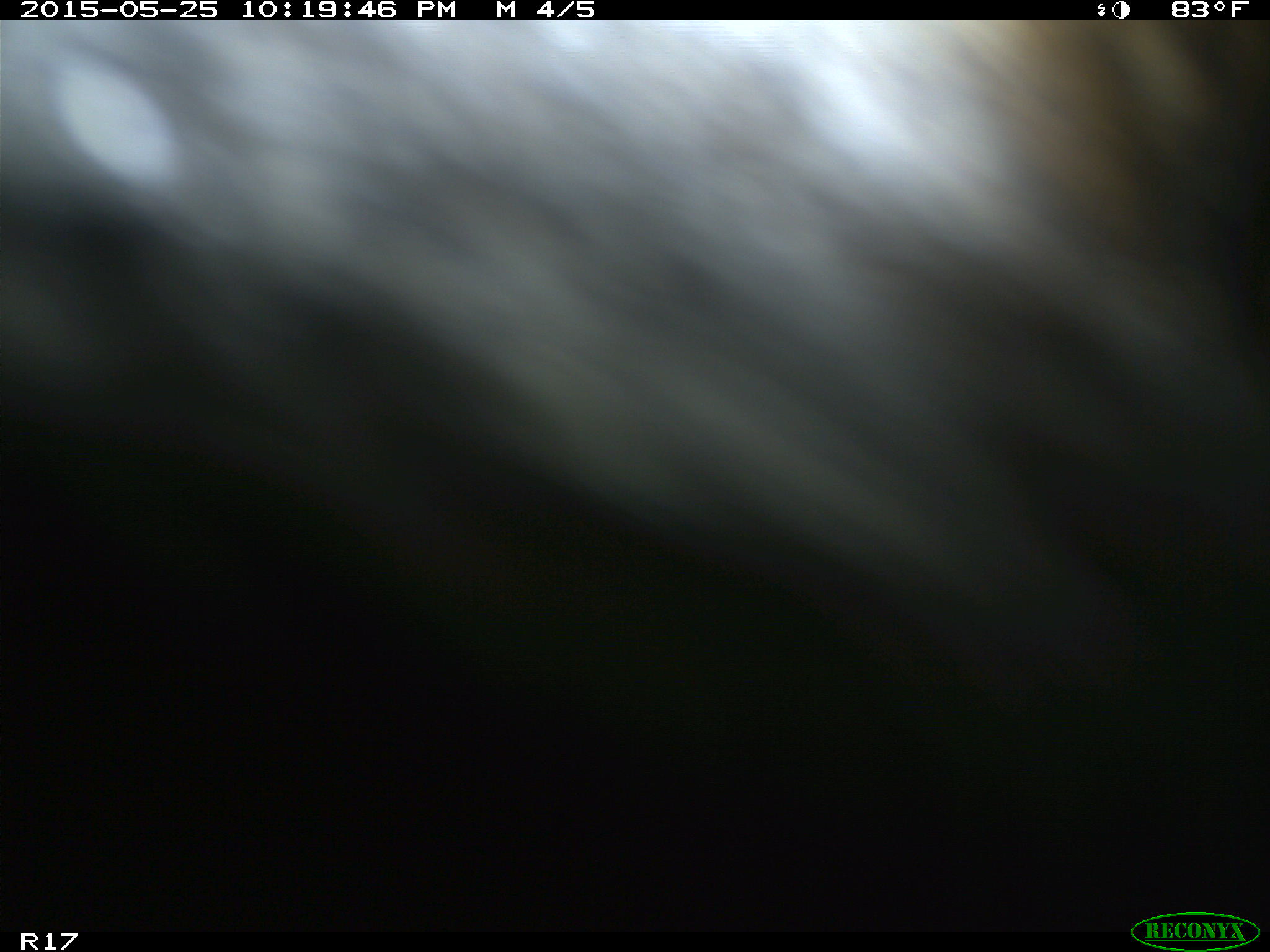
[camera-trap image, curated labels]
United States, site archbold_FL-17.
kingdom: Animalia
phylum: Chordata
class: Mammalia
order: Artiodactyla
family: Bovidae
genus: Bos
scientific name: Bos taurus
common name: domestic cow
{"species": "Bos taurus (domestic cow)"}